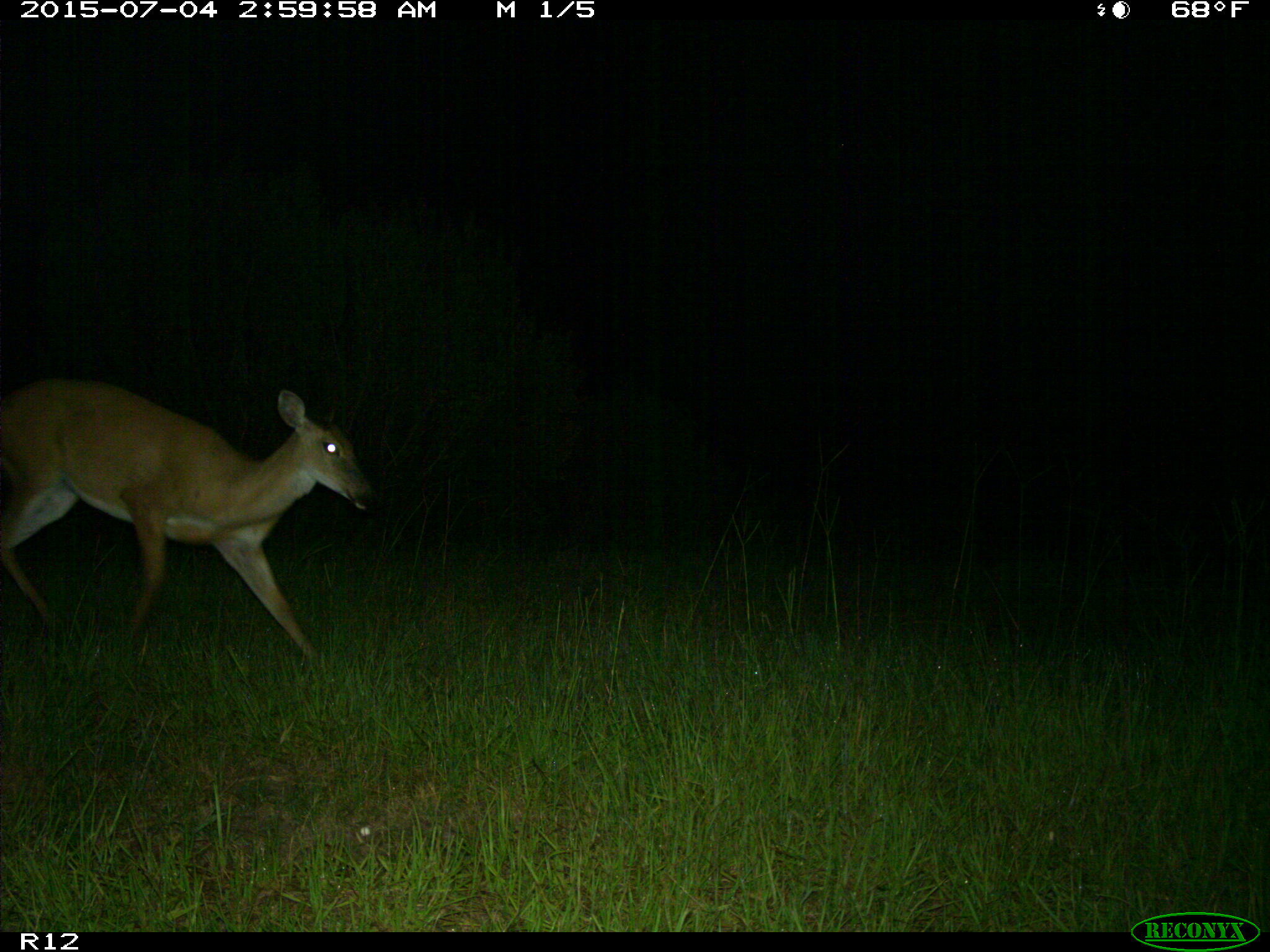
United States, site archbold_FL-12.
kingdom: Animalia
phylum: Chordata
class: Mammalia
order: Artiodactyla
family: Cervidae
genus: Odocoileus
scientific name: Odocoileus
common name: deer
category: unidentified deer